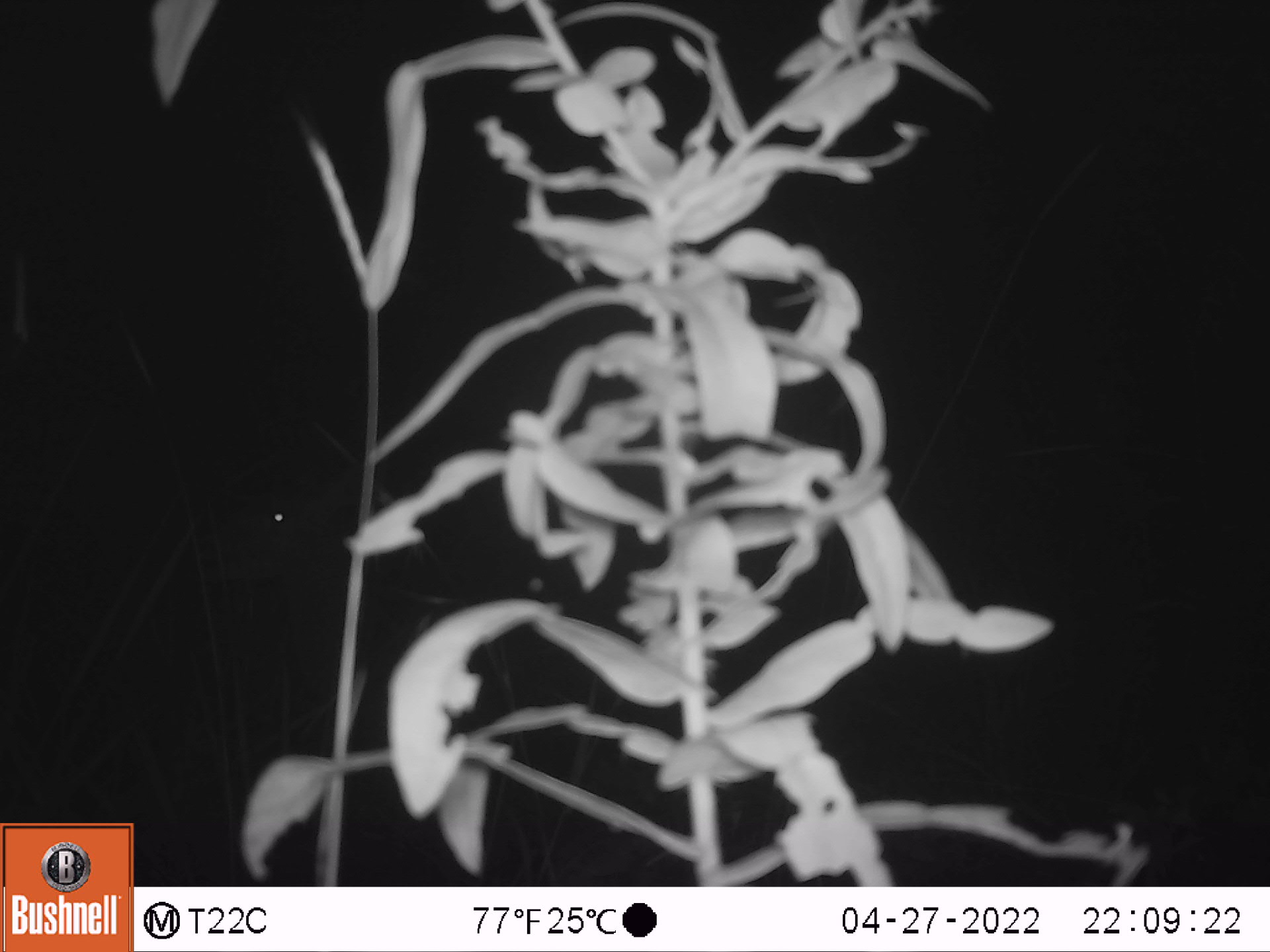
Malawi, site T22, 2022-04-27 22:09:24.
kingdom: Animalia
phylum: Chordata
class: Mammalia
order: Artiodactyla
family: Bovidae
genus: Tragelaphus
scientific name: Tragelaphus strepsiceros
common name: greater kudu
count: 1